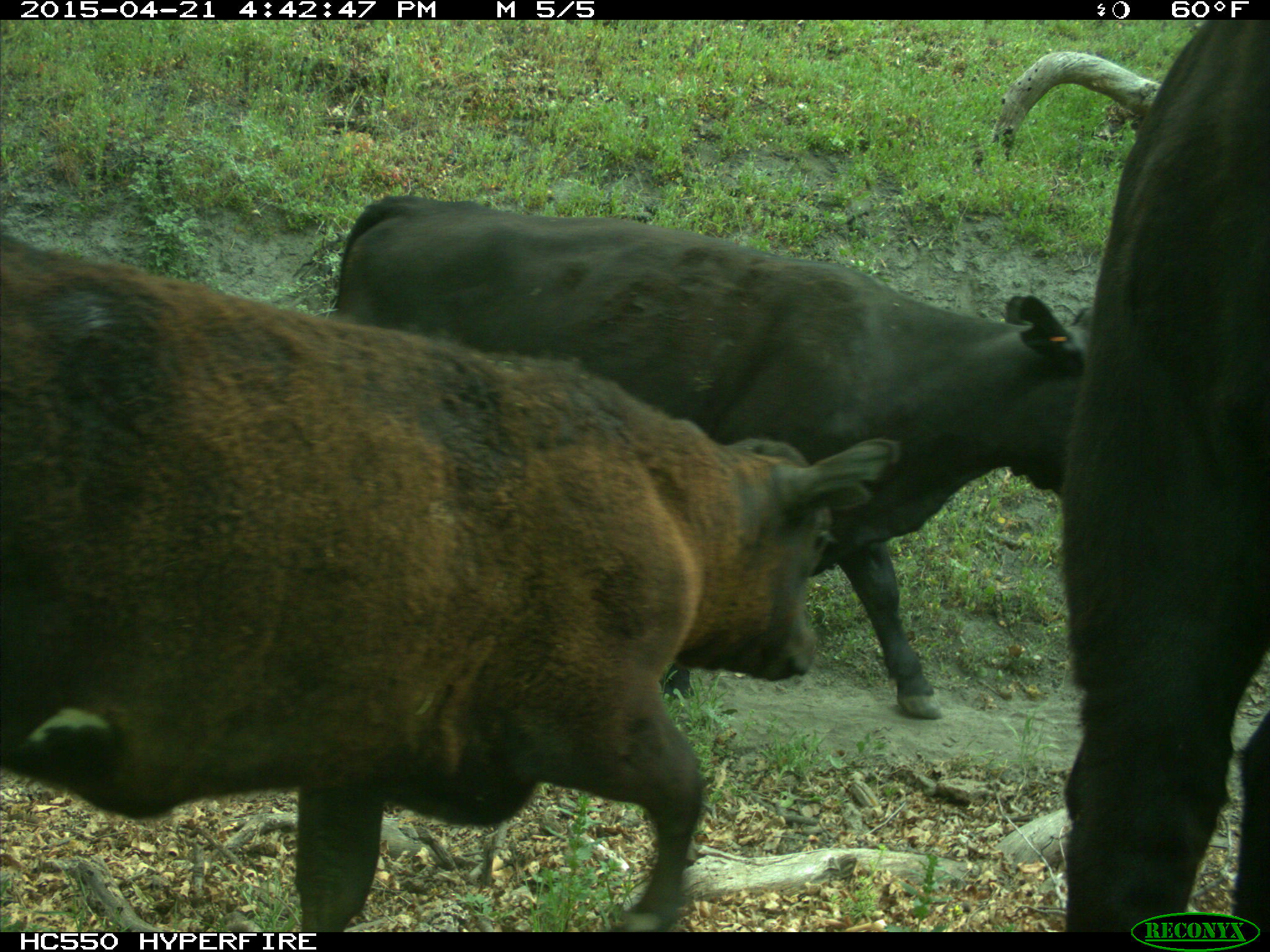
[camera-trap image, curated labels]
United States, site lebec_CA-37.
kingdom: Animalia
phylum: Chordata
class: Mammalia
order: Artiodactyla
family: Bovidae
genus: Bos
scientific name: Bos taurus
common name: domestic cow